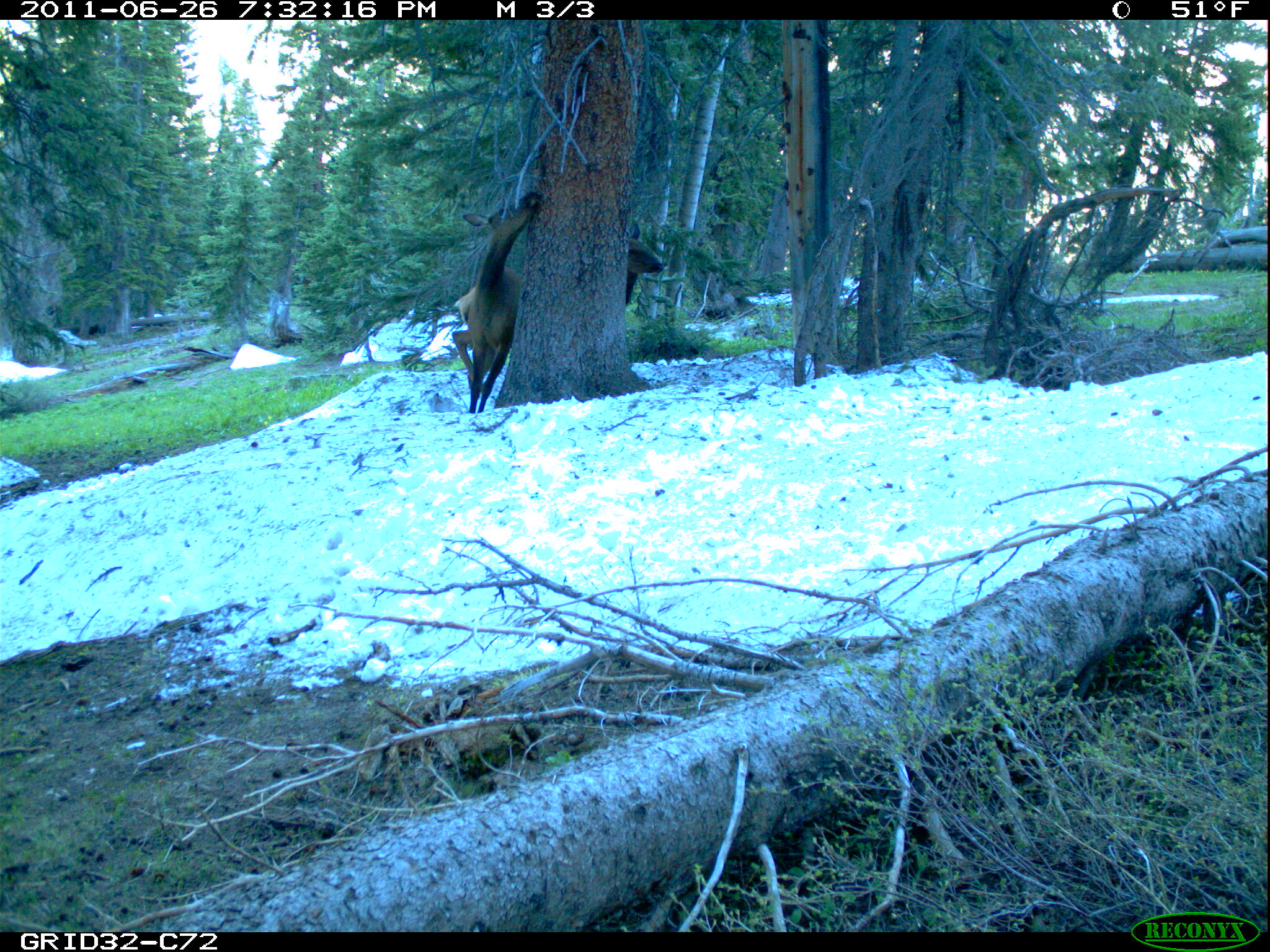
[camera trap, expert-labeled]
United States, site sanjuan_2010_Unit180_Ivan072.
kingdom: Animalia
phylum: Chordata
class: Mammalia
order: Artiodactyla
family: Cervidae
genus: Cervus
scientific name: Cervus elaphus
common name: red deer